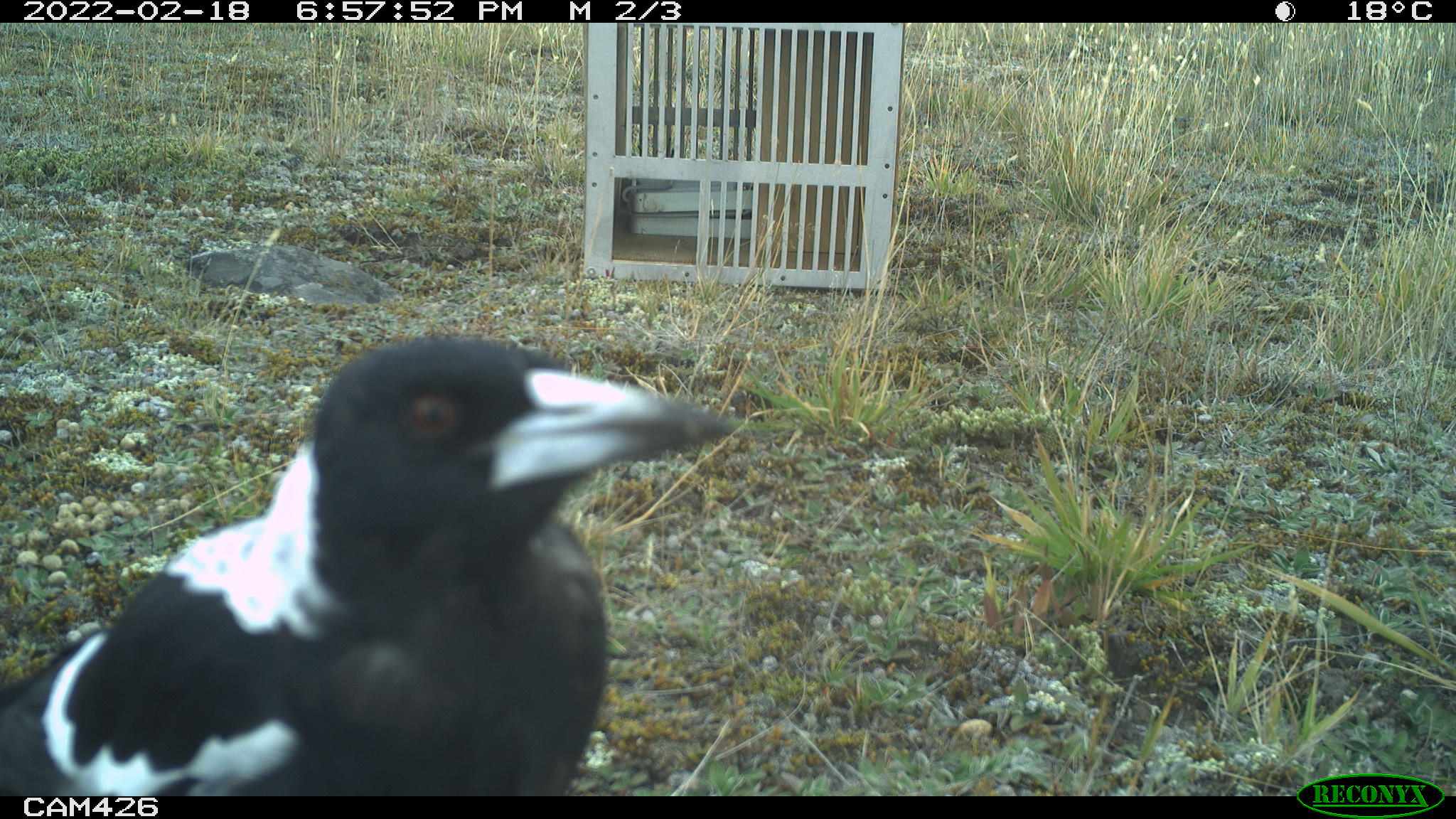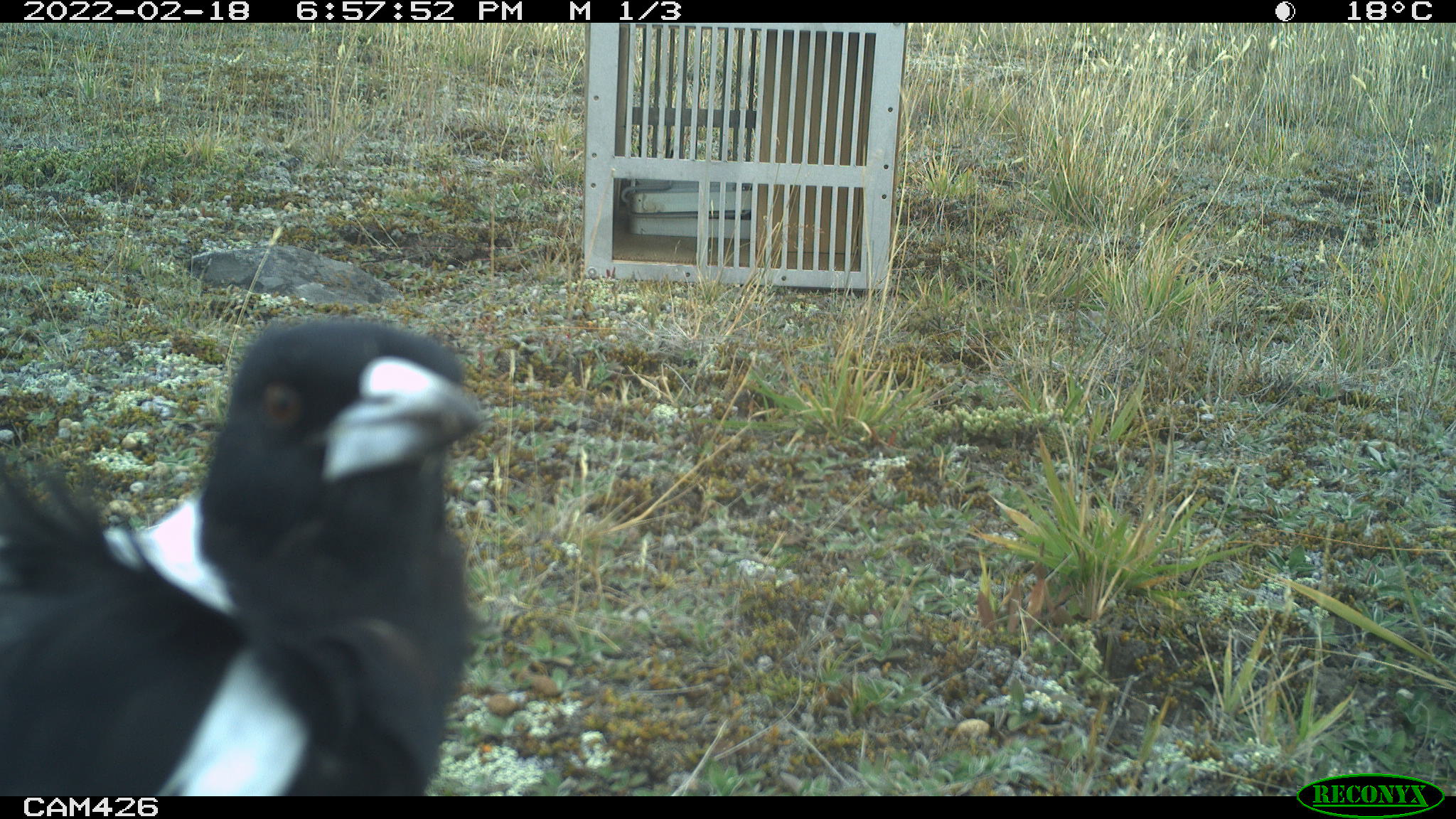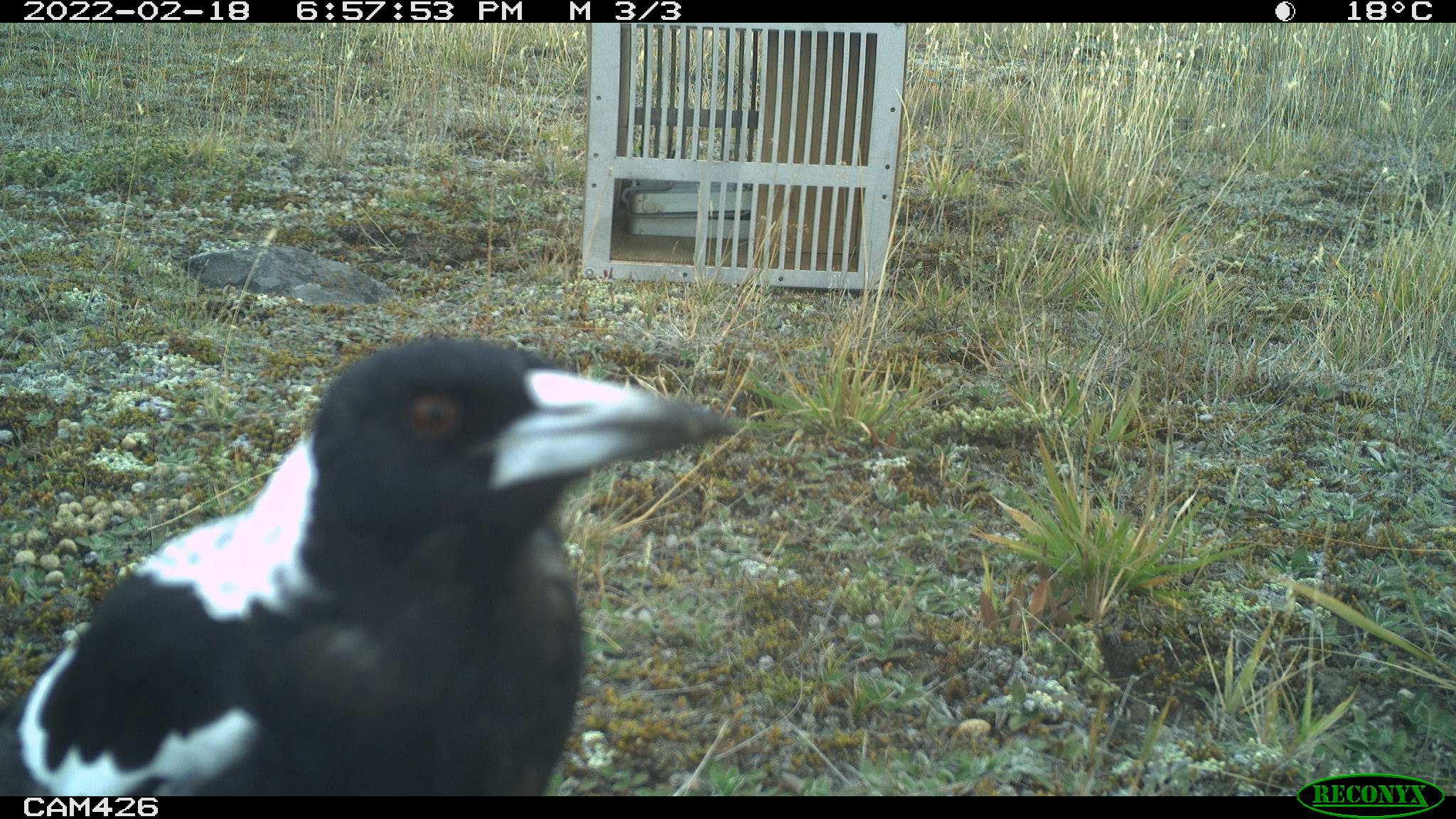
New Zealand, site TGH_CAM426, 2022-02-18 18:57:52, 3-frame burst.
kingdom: Animalia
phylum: Chordata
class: Aves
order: Passeriformes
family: Artamidae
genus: Gymnorhina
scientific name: Gymnorhina tibicen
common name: australian magpie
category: magpie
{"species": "magpie (australian magpie) (Gymnorhina tibicen)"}